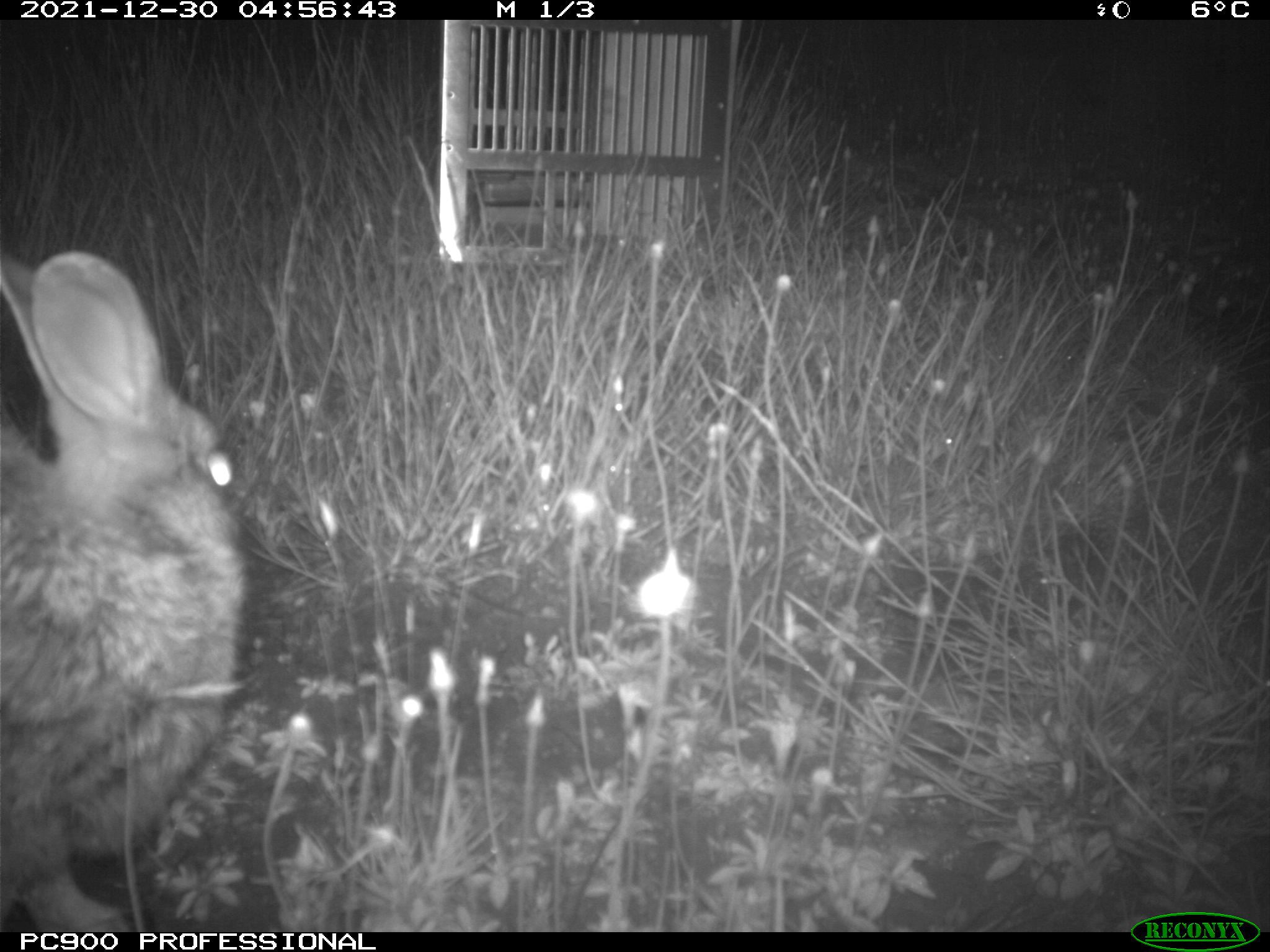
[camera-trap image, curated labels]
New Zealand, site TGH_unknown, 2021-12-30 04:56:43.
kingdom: Animalia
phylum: Chordata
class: Mammalia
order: Lagomorpha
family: Leporidae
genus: Oryctolagus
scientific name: Oryctolagus cuniculus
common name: european rabbit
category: rabbit